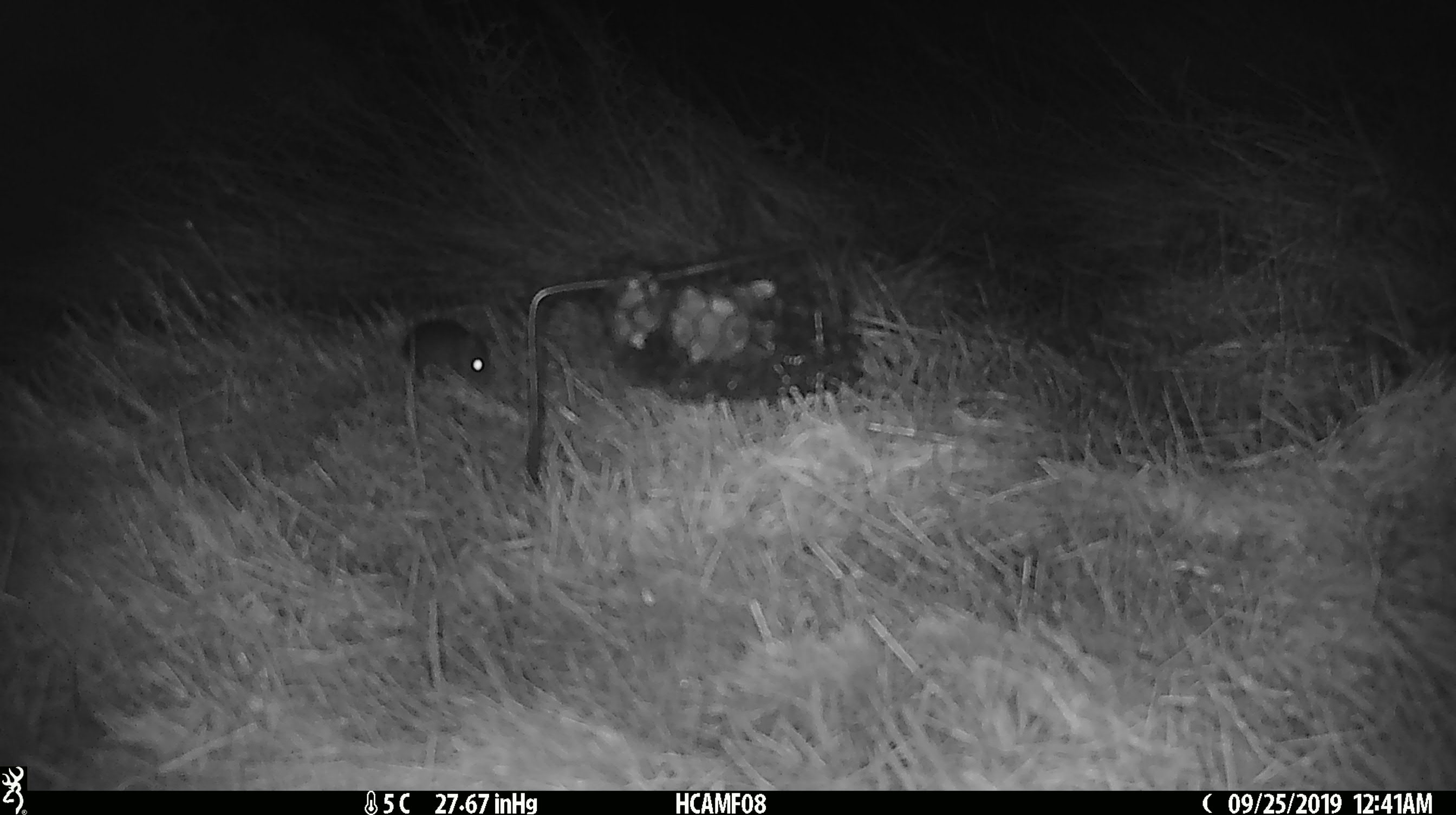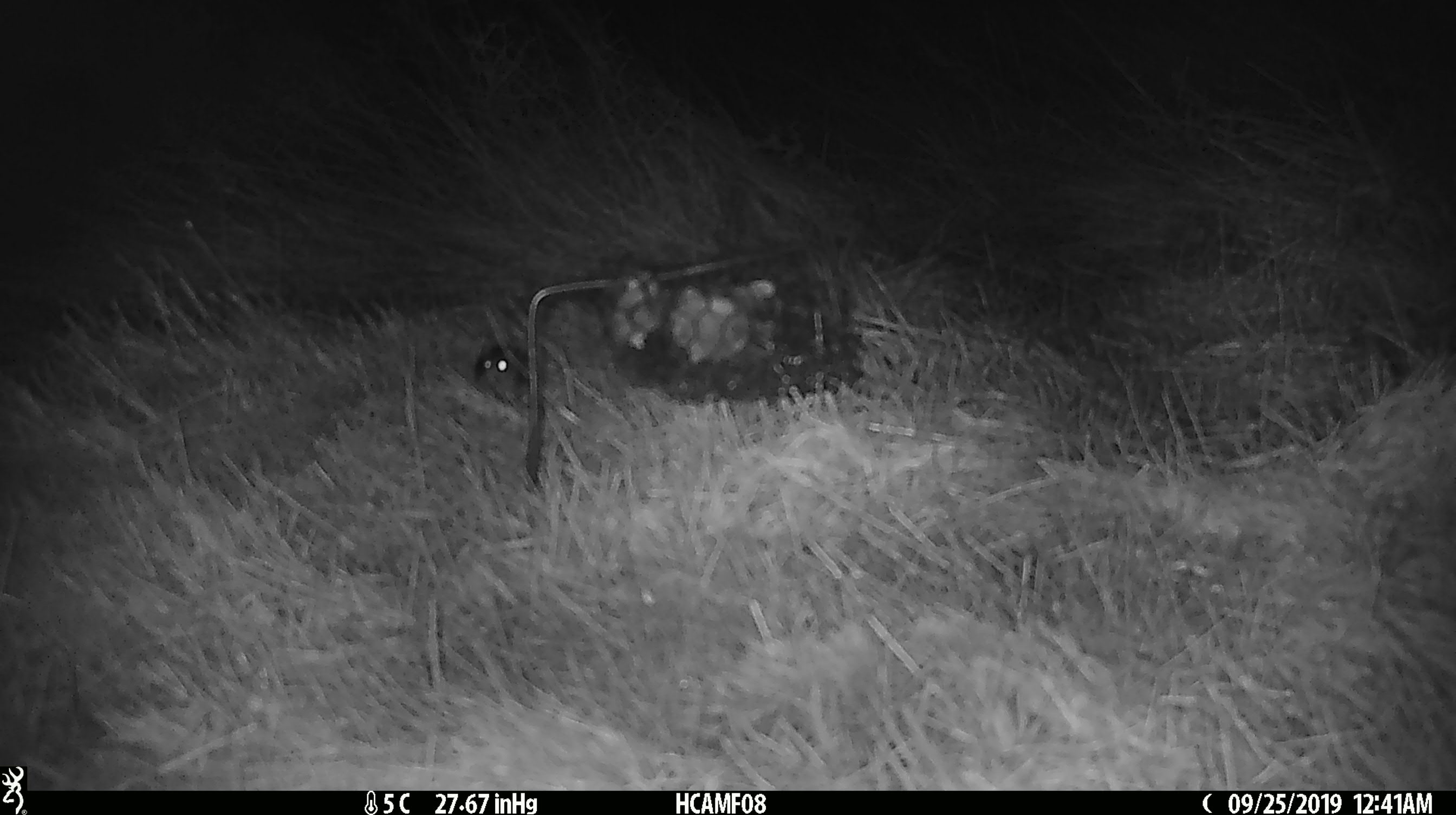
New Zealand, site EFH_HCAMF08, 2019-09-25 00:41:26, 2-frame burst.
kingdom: Animalia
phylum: Chordata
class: Mammalia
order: Rodentia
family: Muridae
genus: Mus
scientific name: Mus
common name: mouse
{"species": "mouse (Mus)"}